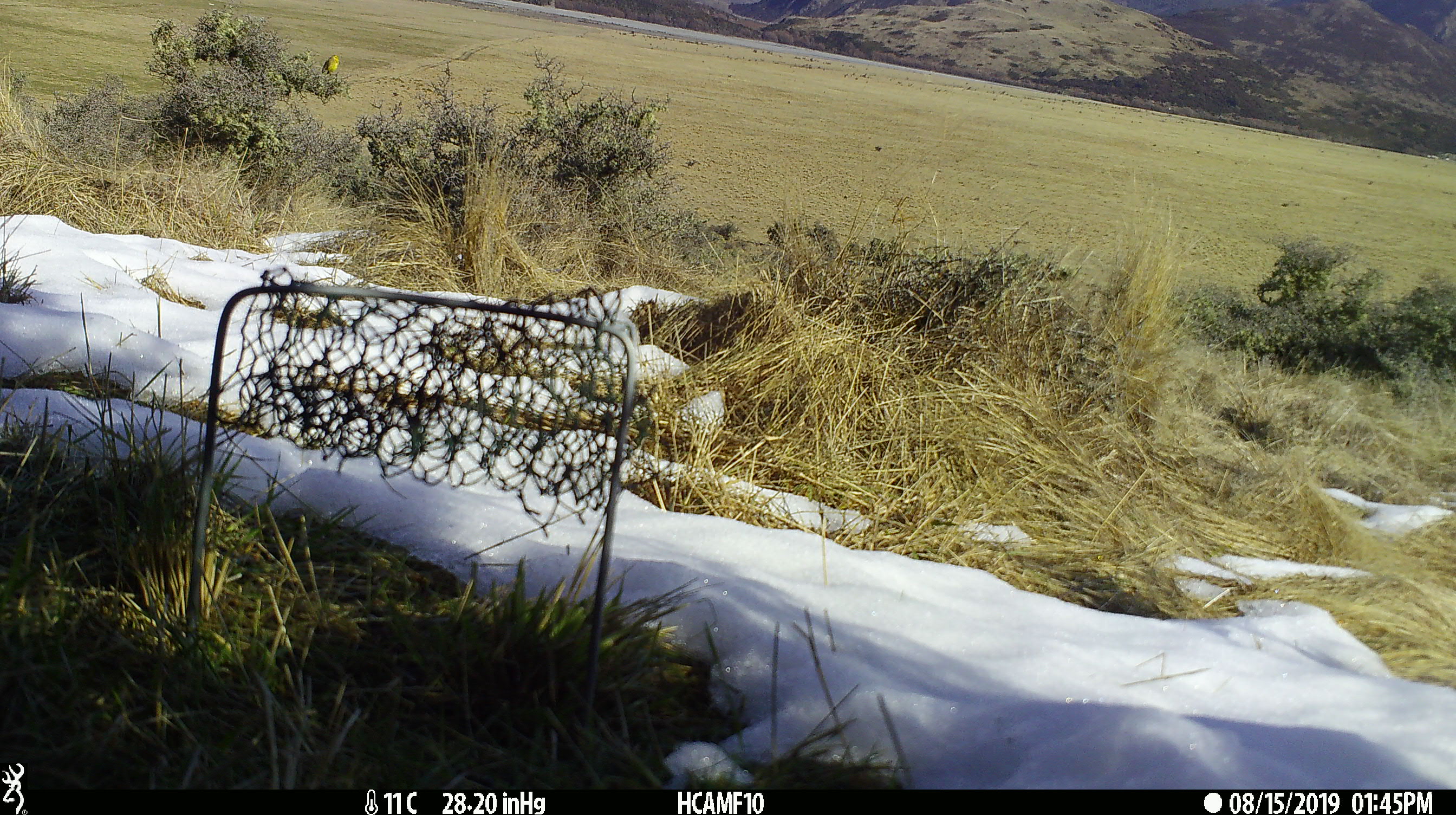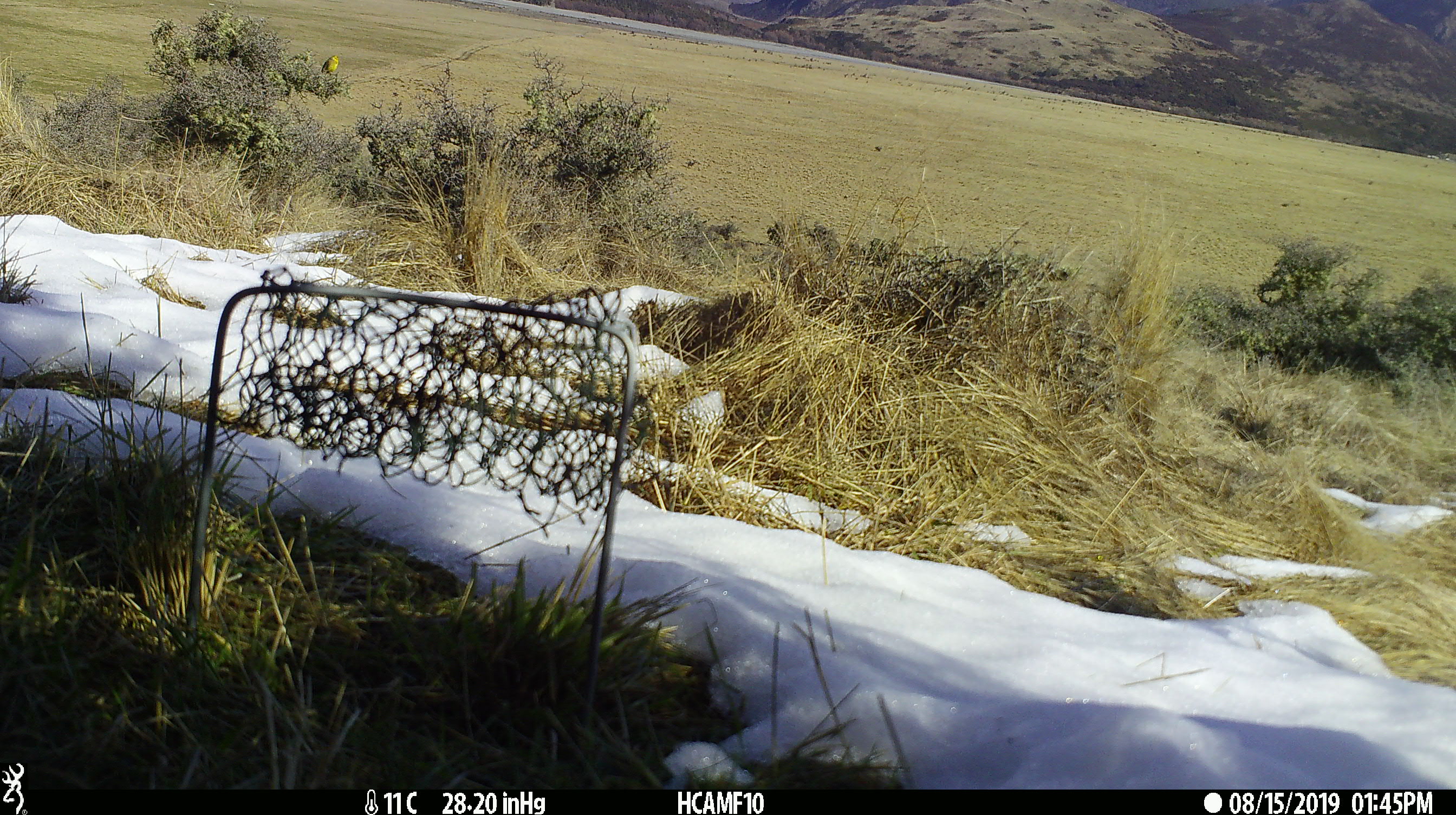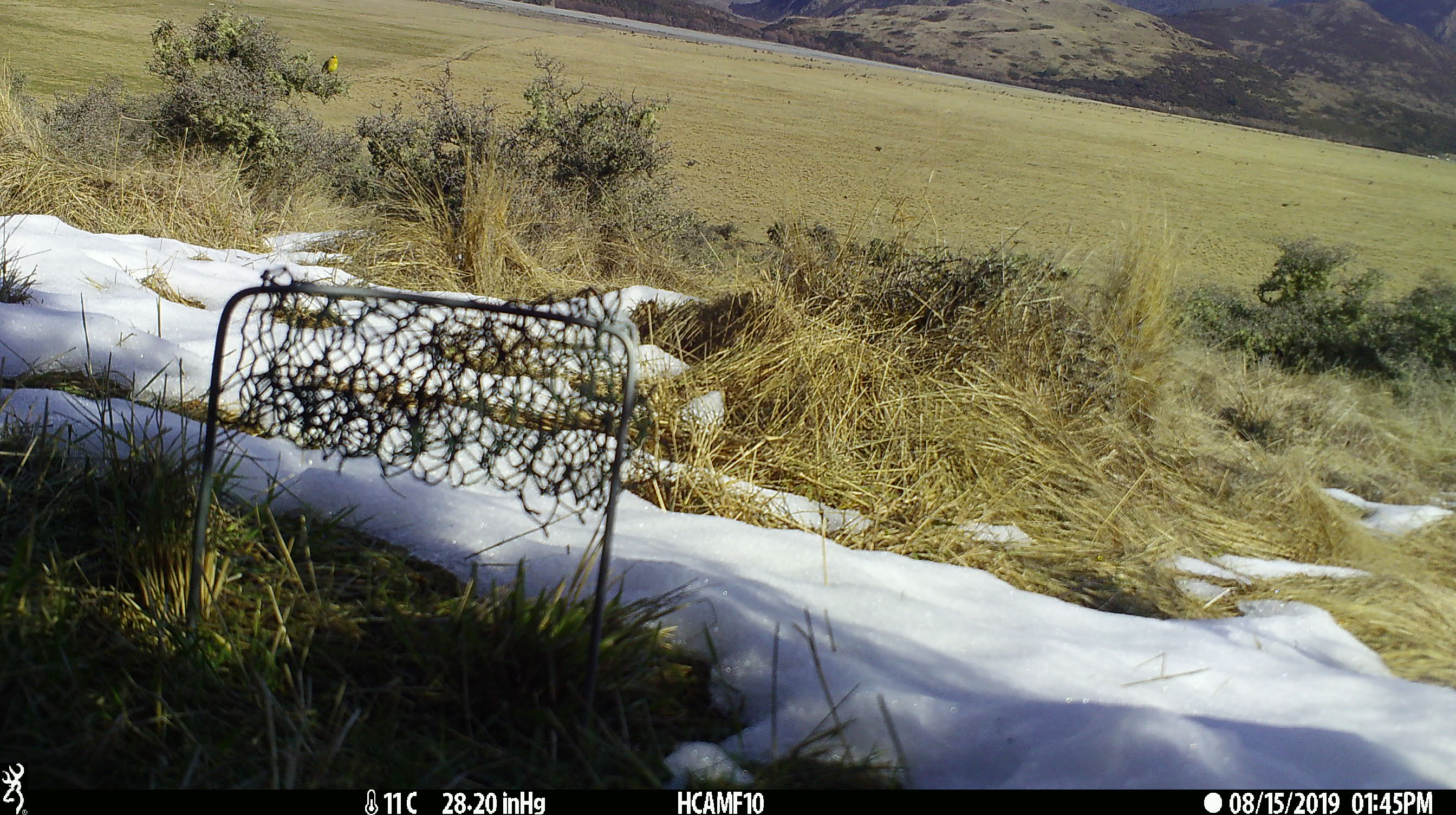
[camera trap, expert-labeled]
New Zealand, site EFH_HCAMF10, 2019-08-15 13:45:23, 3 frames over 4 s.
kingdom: Animalia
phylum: Chordata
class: Aves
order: Passeriformes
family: Emberizidae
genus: Emberiza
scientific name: Emberiza citrinella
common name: yellowhammer